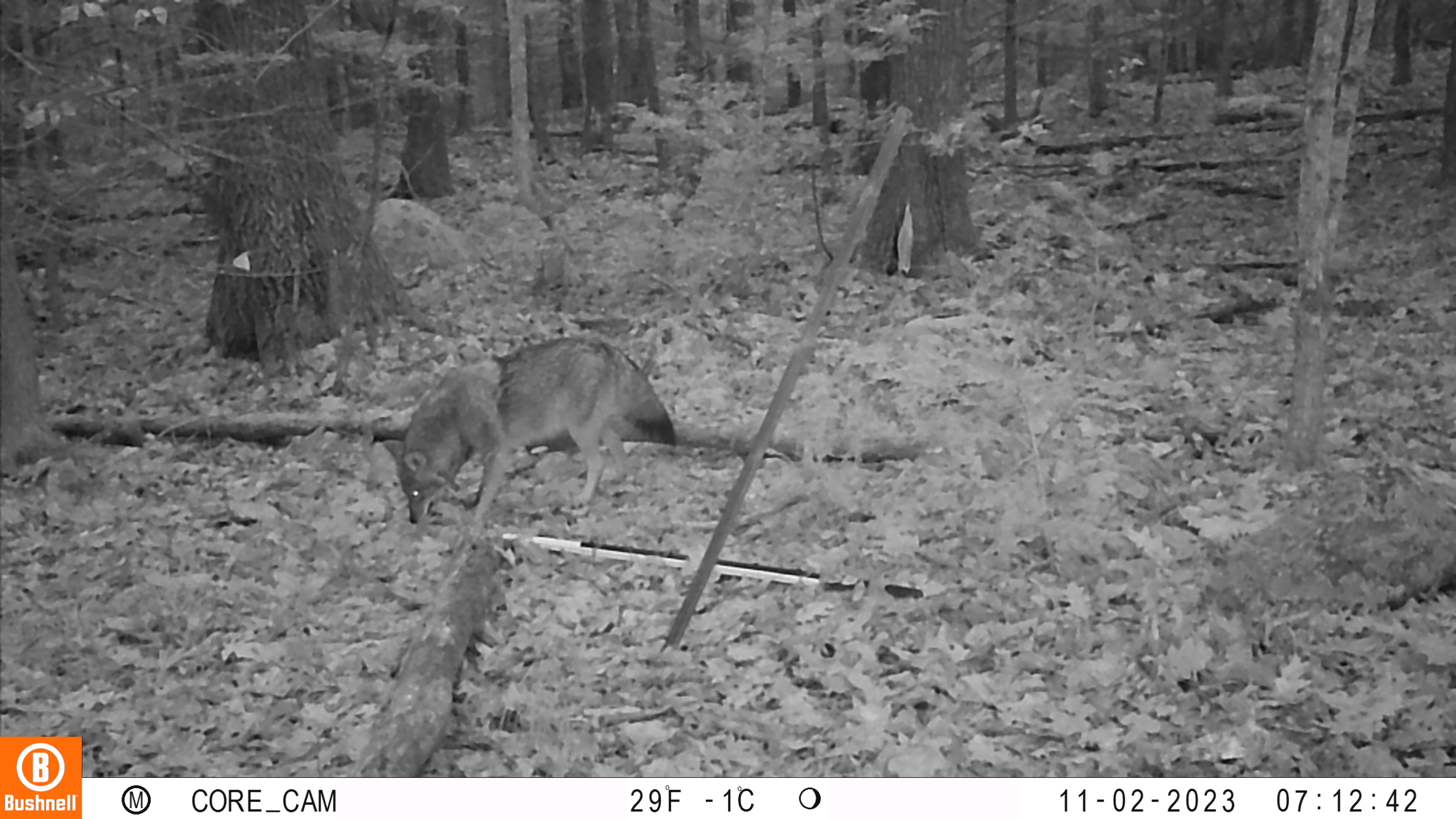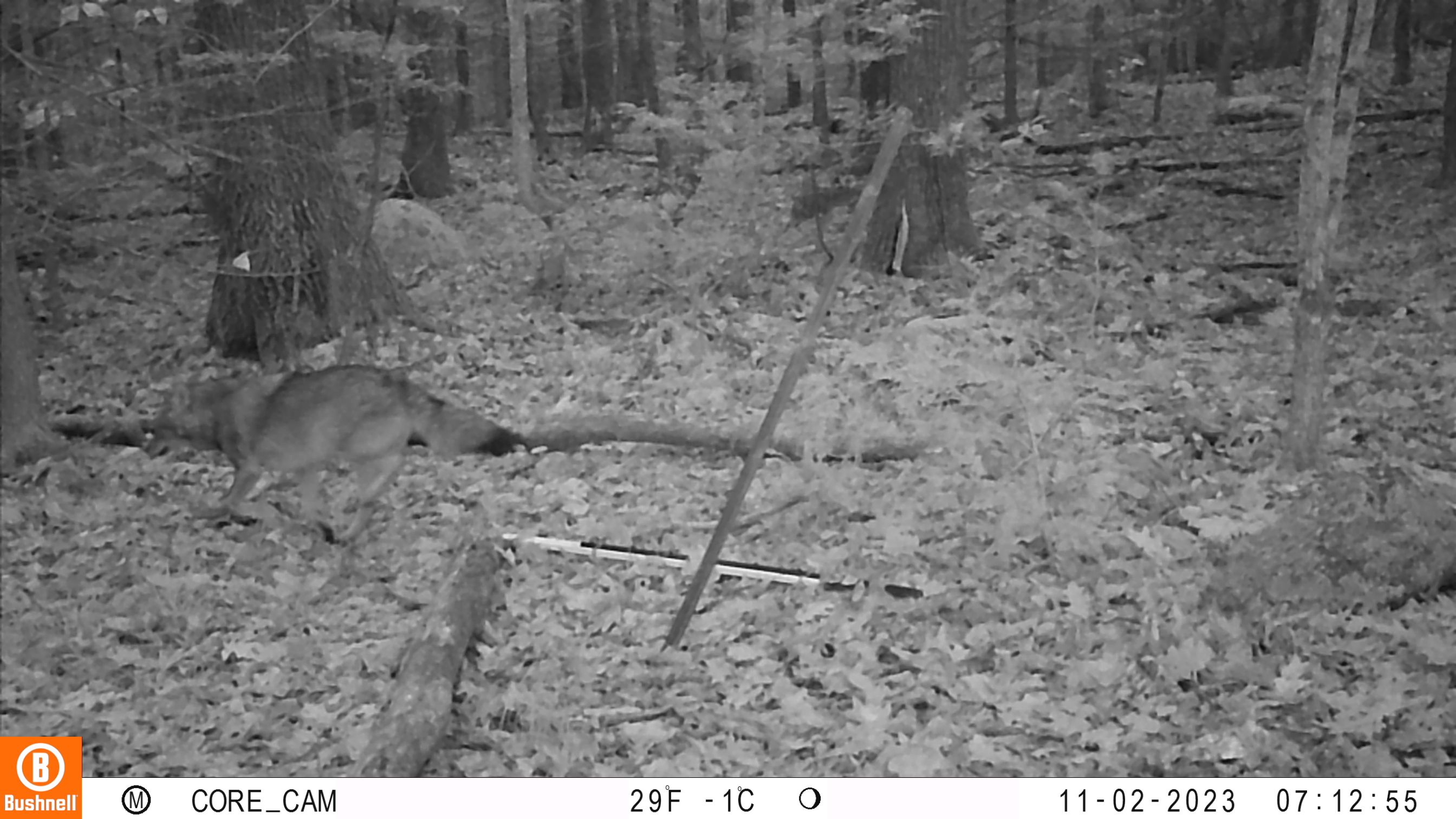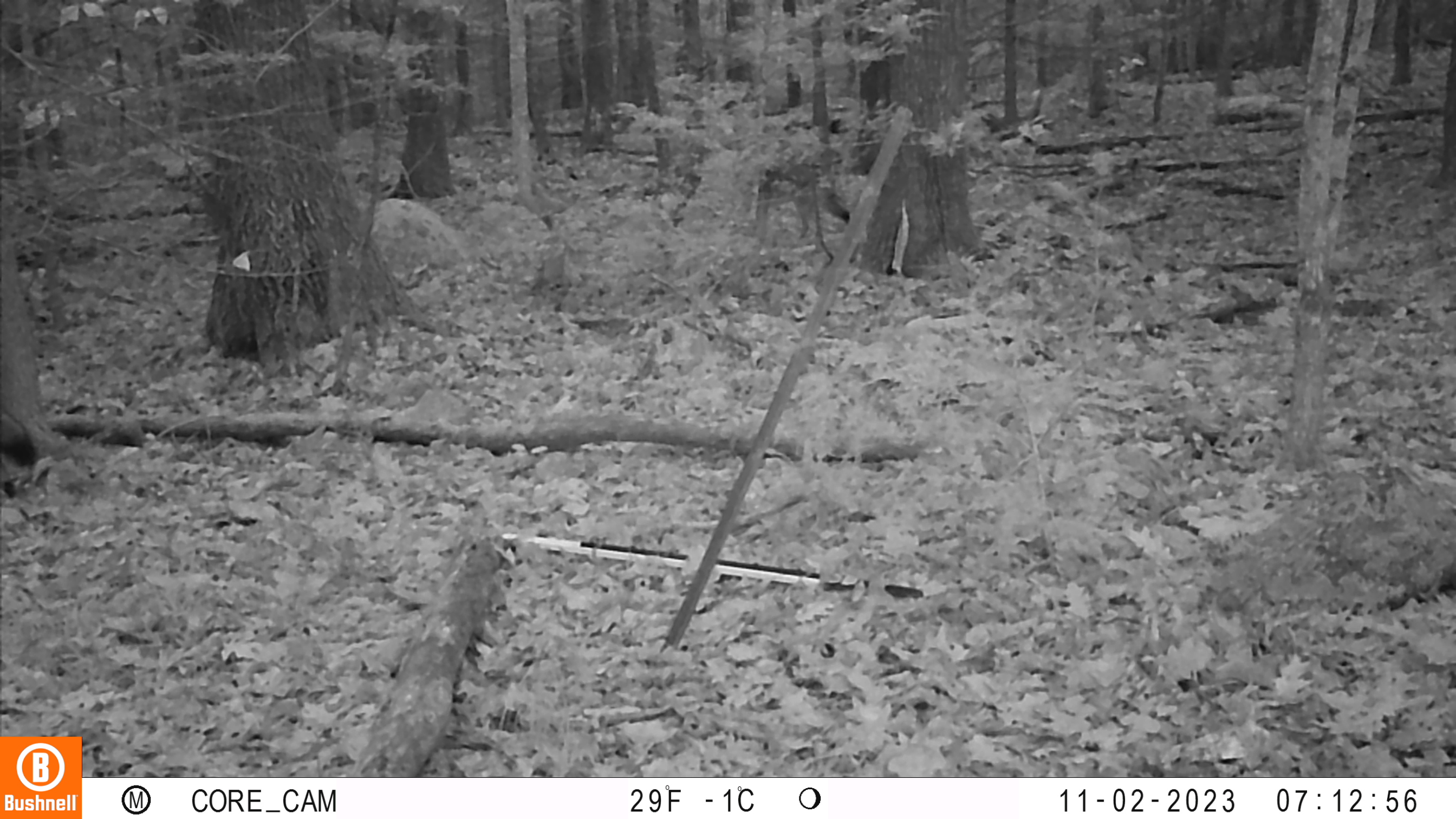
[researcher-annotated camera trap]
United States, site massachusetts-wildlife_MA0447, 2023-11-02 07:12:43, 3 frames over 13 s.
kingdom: Animalia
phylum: Chordata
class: Mammalia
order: Carnivora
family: Canidae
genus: Canis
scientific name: Canis latrans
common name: coyote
Coyote (Canis latrans).